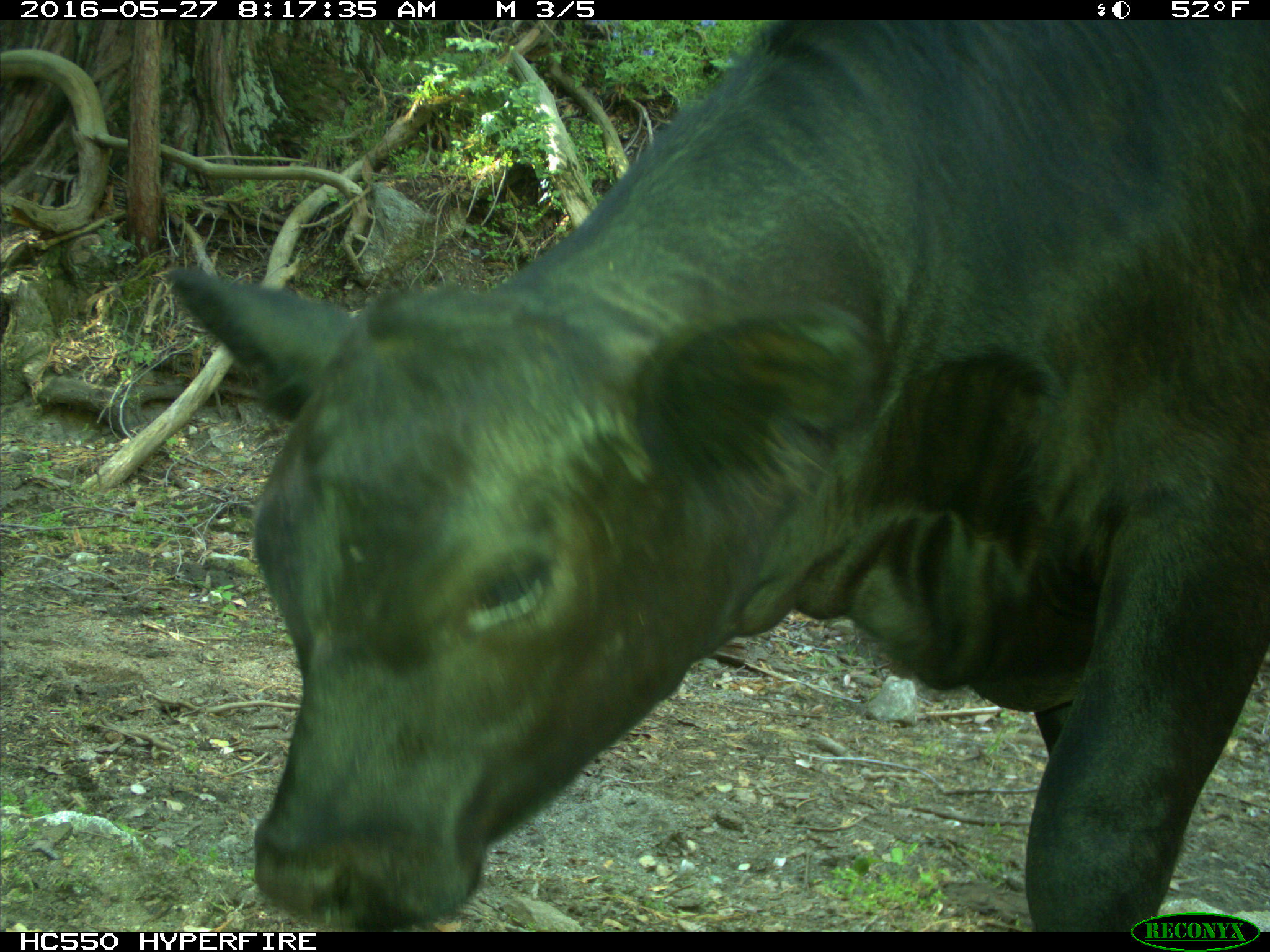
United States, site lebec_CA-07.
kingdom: Animalia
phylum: Chordata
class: Mammalia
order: Artiodactyla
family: Bovidae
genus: Bos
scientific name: Bos taurus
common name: domestic cow